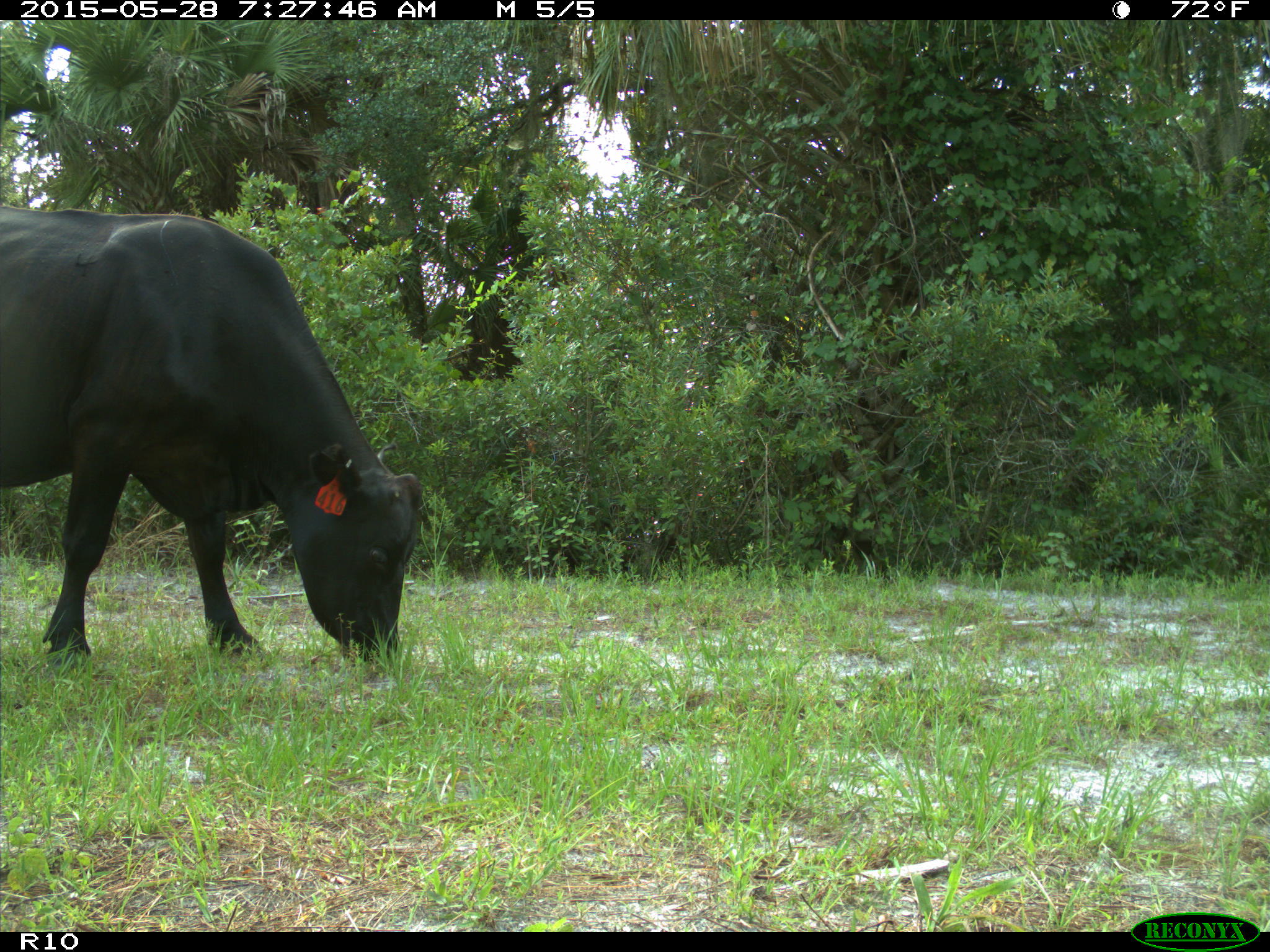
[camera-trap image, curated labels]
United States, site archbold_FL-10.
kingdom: Animalia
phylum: Chordata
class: Mammalia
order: Artiodactyla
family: Bovidae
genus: Bos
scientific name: Bos taurus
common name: domestic cow